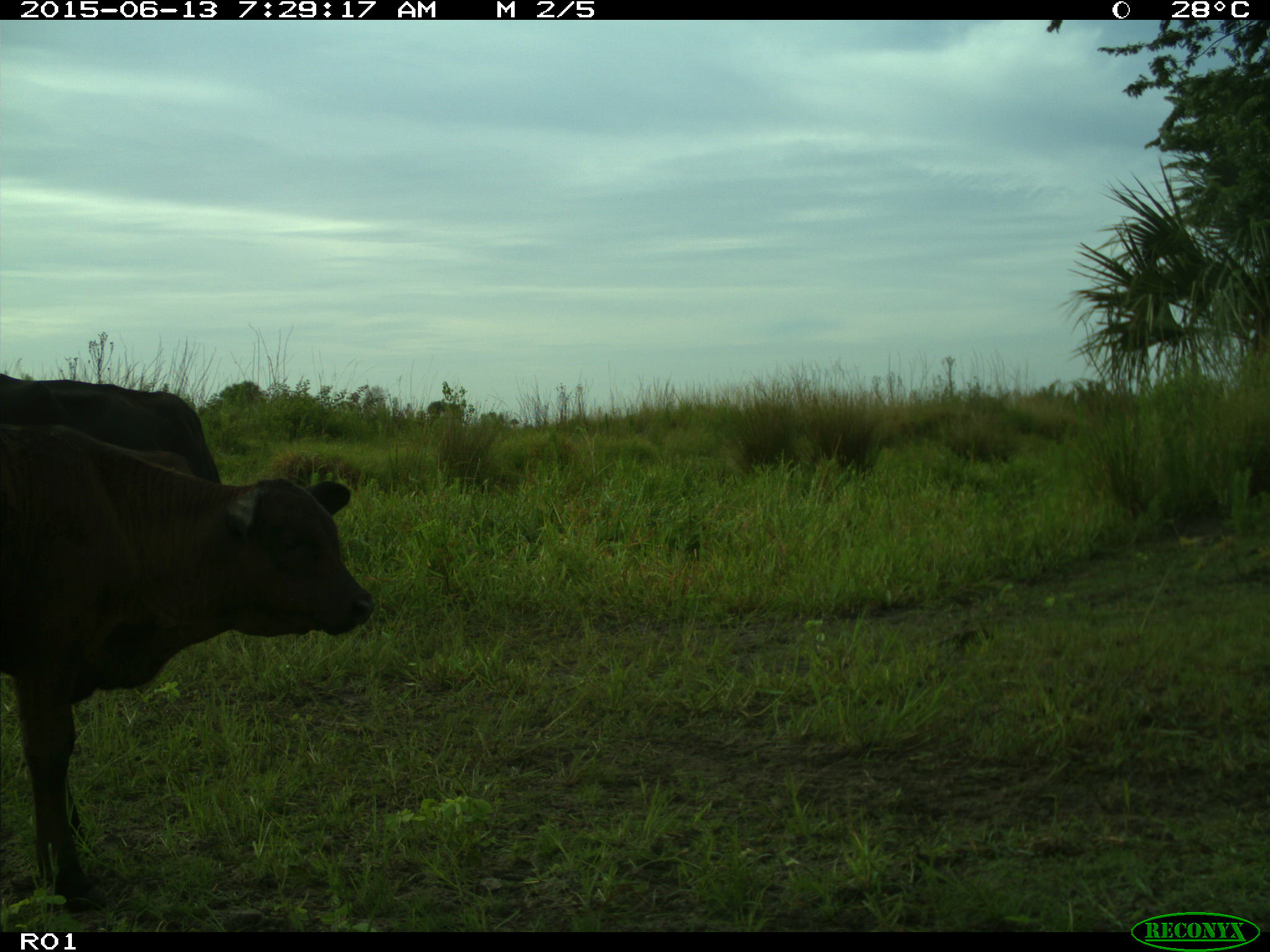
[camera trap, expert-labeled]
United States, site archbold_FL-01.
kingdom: Animalia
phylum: Chordata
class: Mammalia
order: Artiodactyla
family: Bovidae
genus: Bos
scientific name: Bos taurus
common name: domestic cow